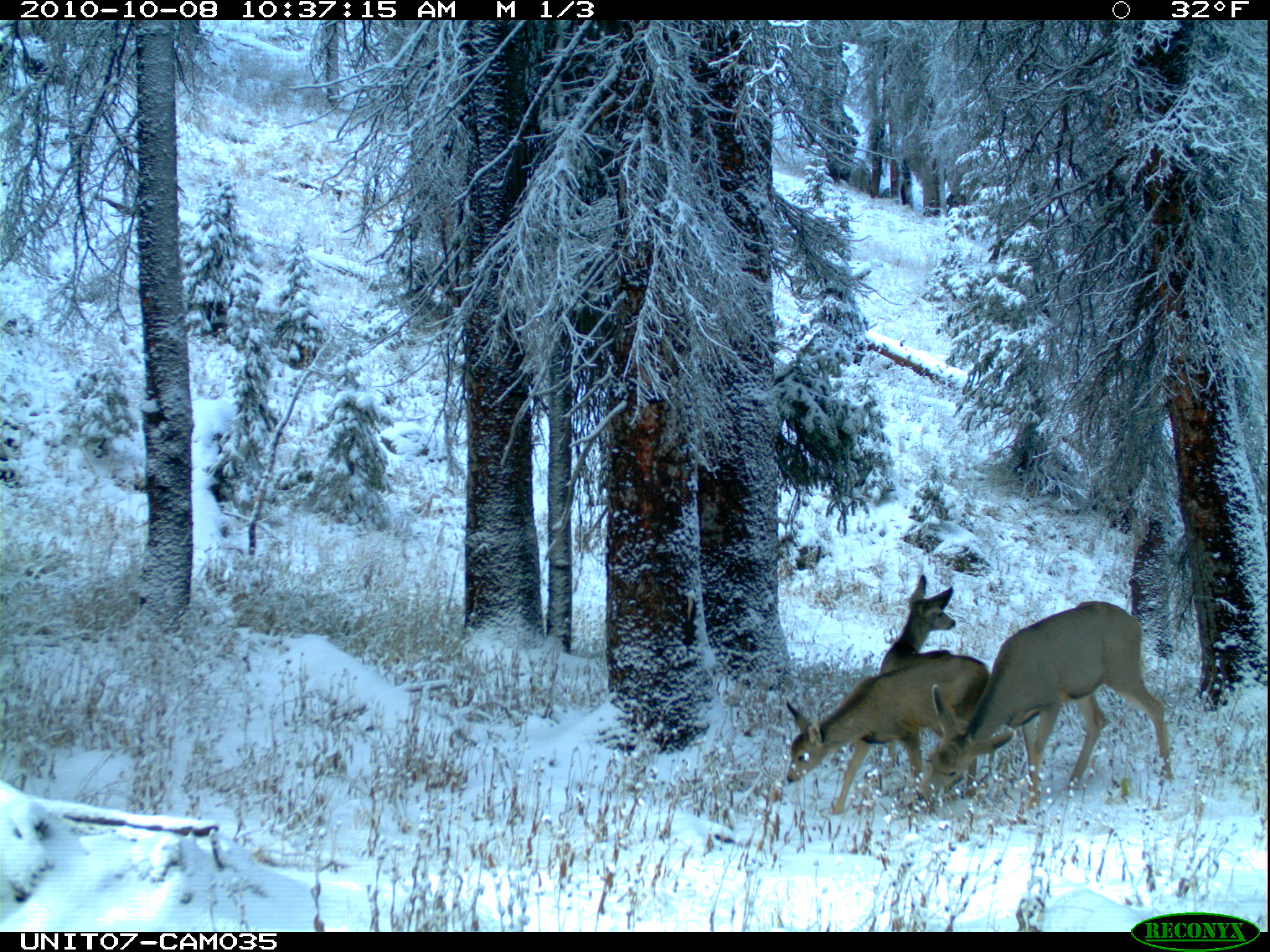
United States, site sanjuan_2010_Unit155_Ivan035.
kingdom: Animalia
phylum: Chordata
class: Mammalia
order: Artiodactyla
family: Cervidae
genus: Odocoileus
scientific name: Odocoileus hemionus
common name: mule deer